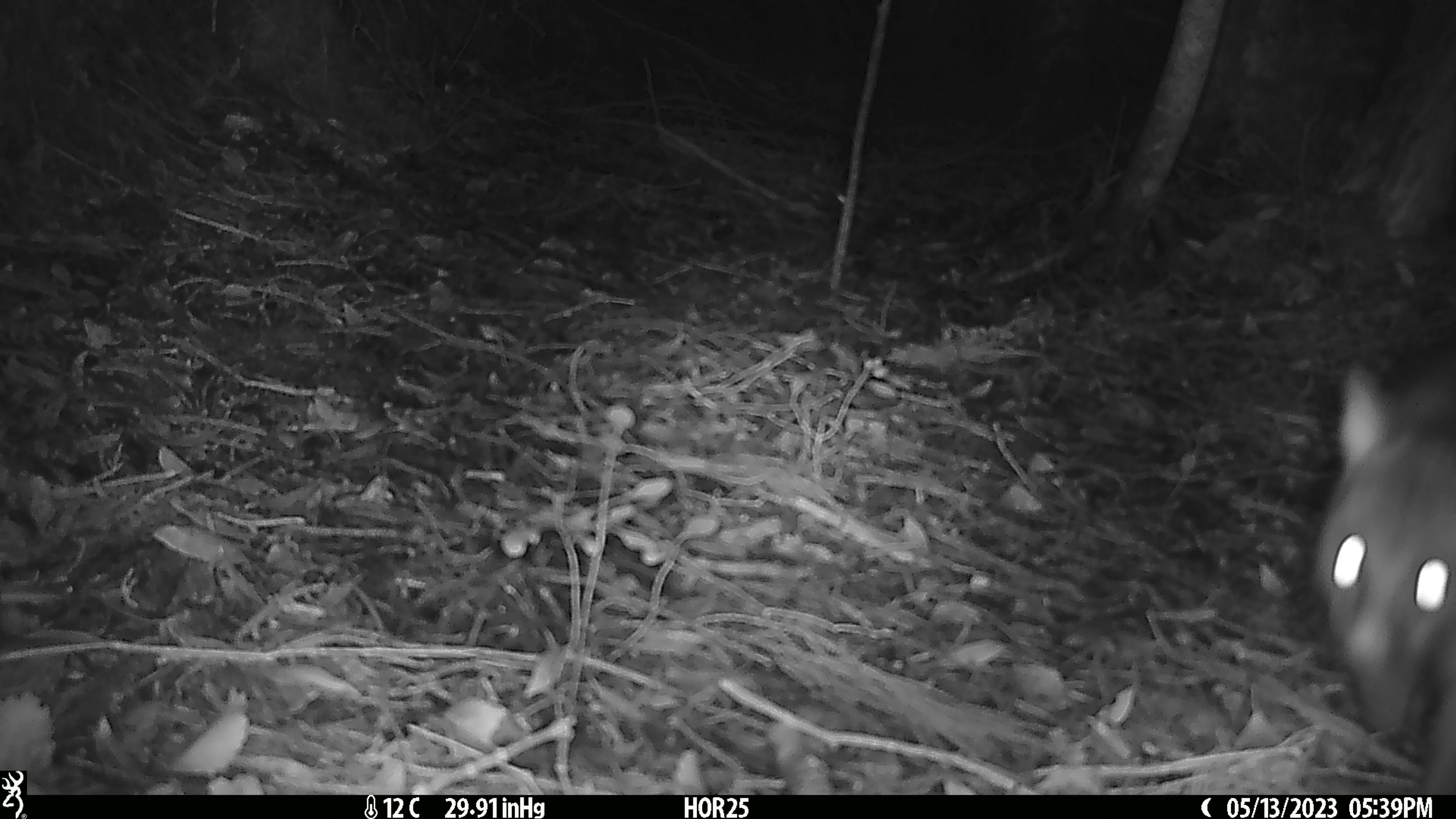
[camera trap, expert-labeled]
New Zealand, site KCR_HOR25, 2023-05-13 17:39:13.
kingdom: Animalia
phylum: Chordata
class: Mammalia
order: Diprotodontia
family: Phalangeridae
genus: Trichosurus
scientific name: Trichosurus vulpecula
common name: common brushtail possum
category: possum